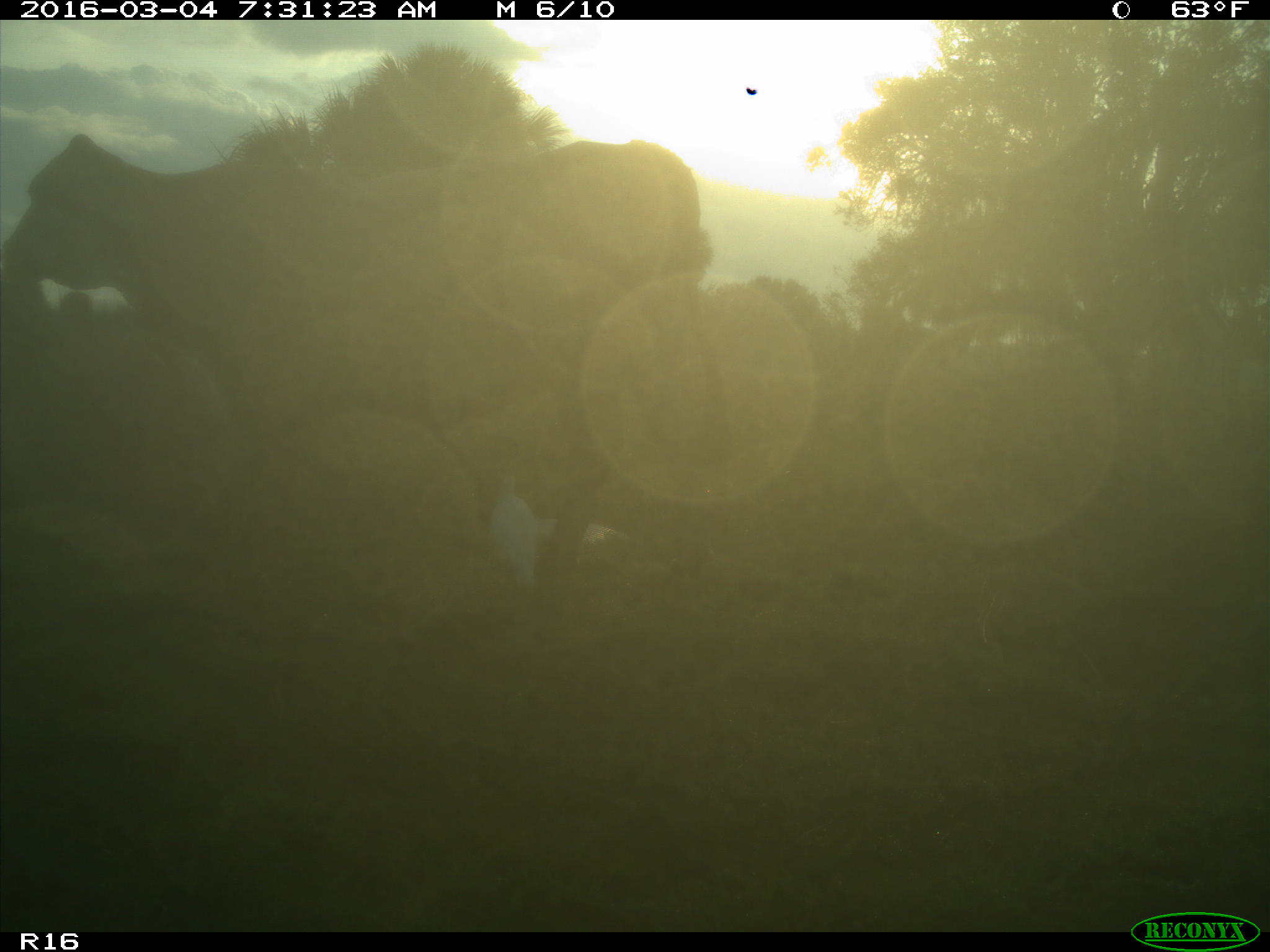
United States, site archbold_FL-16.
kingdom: Animalia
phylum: Chordata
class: Mammalia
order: Artiodactyla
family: Bovidae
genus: Bos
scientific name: Bos taurus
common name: domestic cow